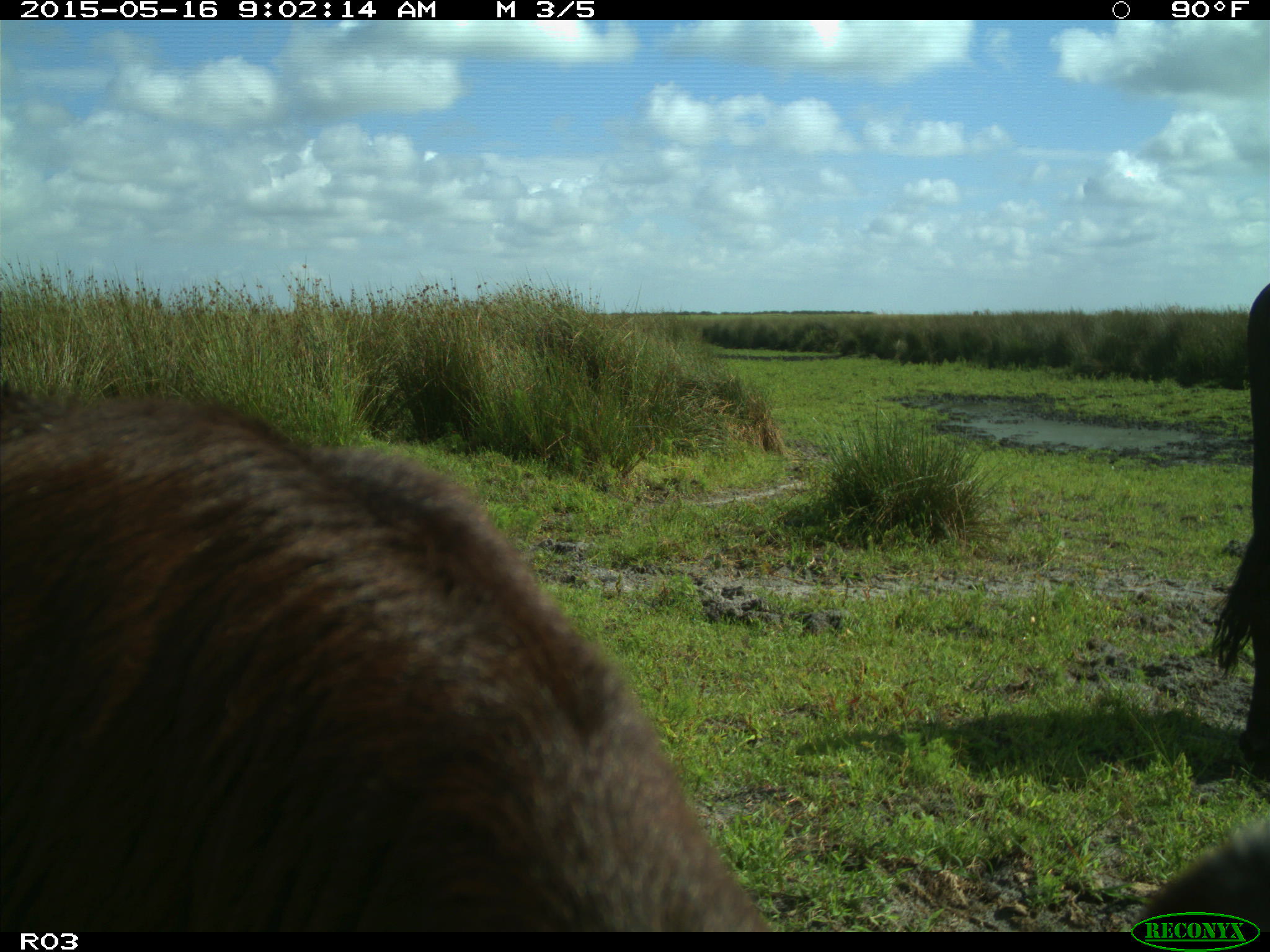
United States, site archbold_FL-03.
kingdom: Animalia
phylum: Chordata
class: Mammalia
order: Artiodactyla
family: Bovidae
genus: Bos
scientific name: Bos taurus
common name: domestic cow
Bos taurus (domestic cow).